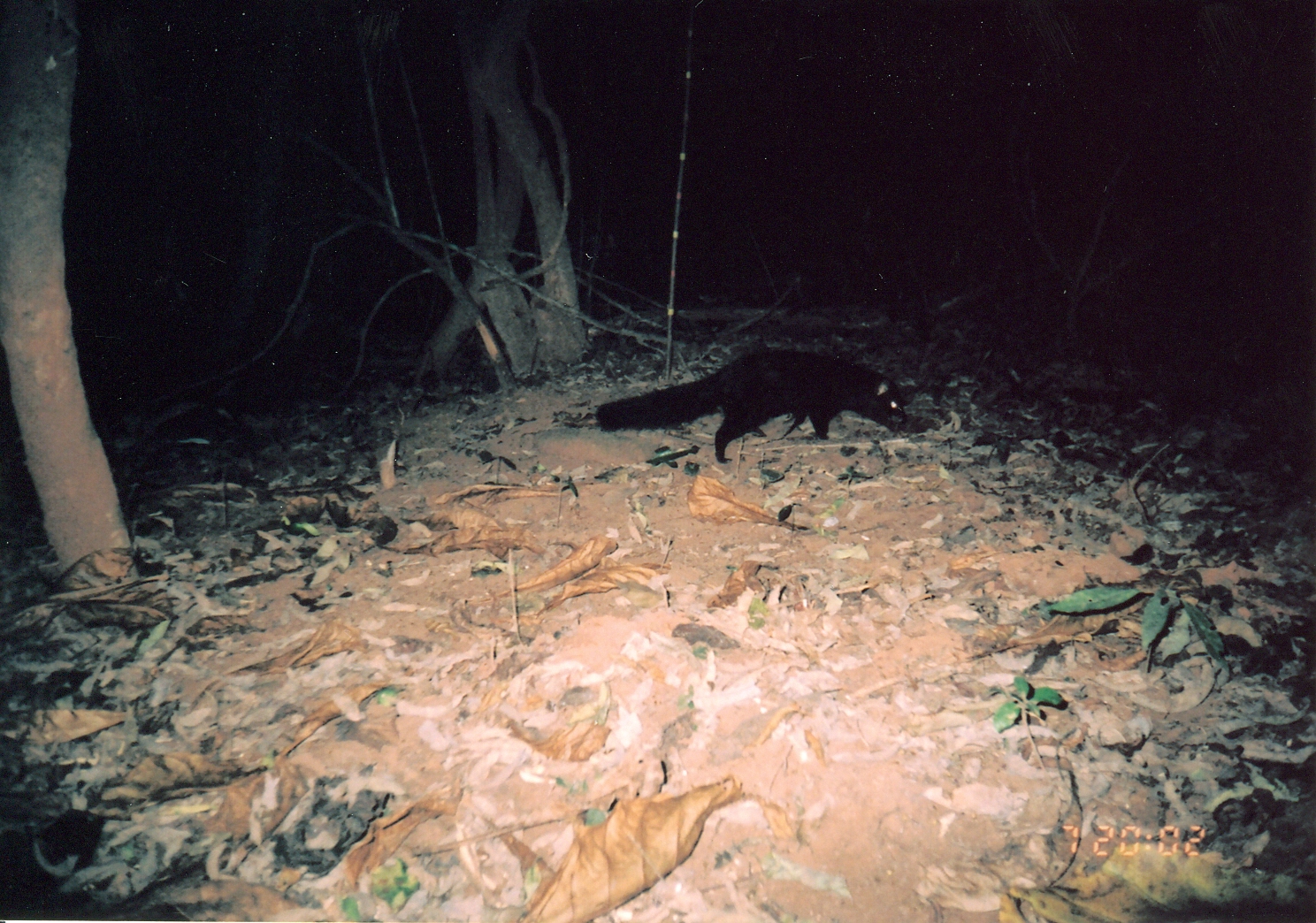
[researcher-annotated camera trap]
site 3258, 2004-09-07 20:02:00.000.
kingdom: Animalia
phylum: Chordata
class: Mammalia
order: Carnivora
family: Herpestidae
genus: Bdeogale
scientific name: Bdeogale crassicauda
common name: bushy-tailed mongoose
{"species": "Bdeogale crassicauda (bushy-tailed mongoose)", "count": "1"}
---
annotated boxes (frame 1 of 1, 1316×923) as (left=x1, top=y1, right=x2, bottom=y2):
bdeogale crassicauda: (left=595, top=349, right=904, bottom=464)